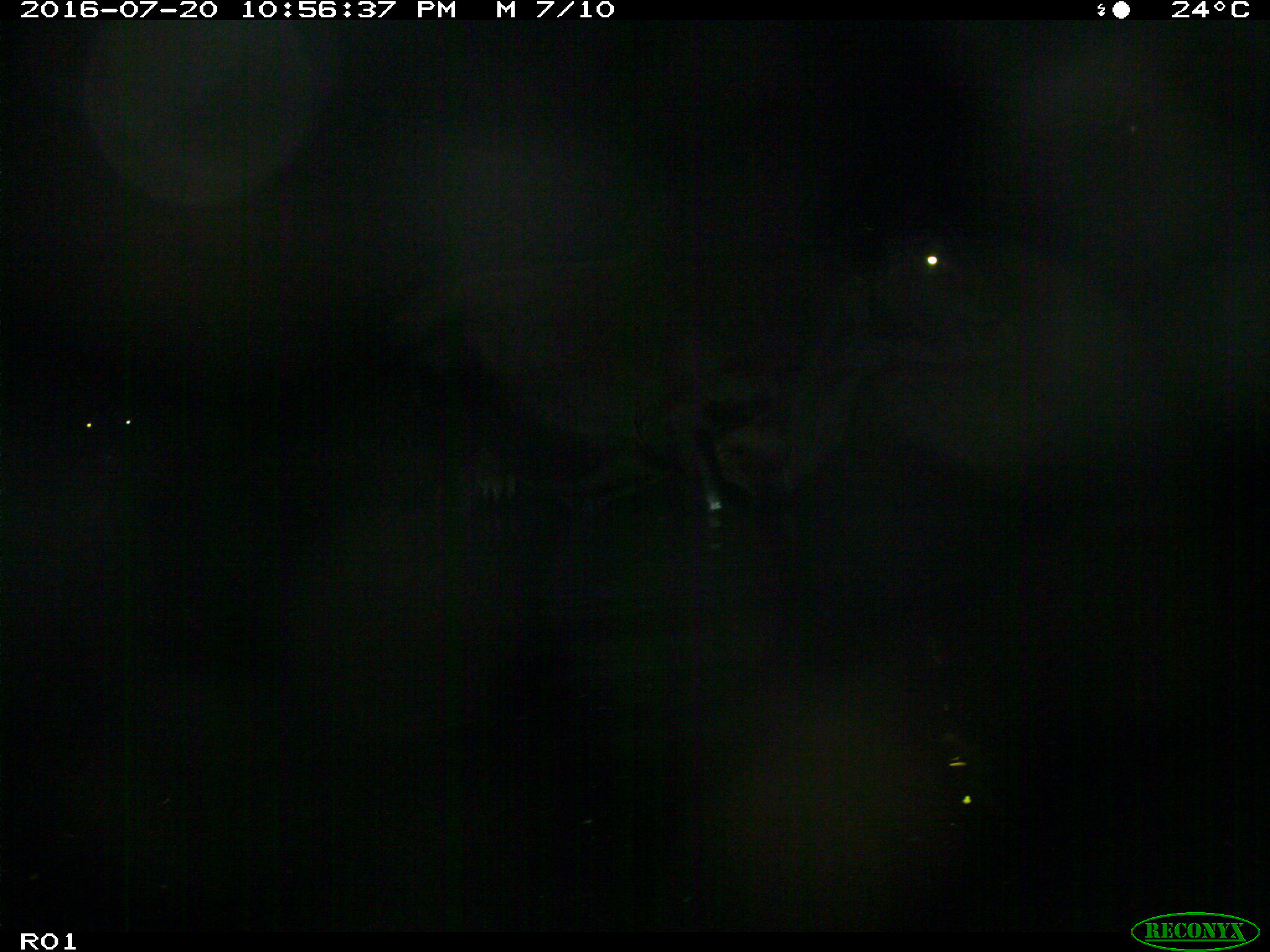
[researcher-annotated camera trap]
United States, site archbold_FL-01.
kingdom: Animalia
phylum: Chordata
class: Mammalia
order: Artiodactyla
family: Bovidae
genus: Bos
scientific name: Bos taurus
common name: domestic cow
Bos taurus (domestic cow).